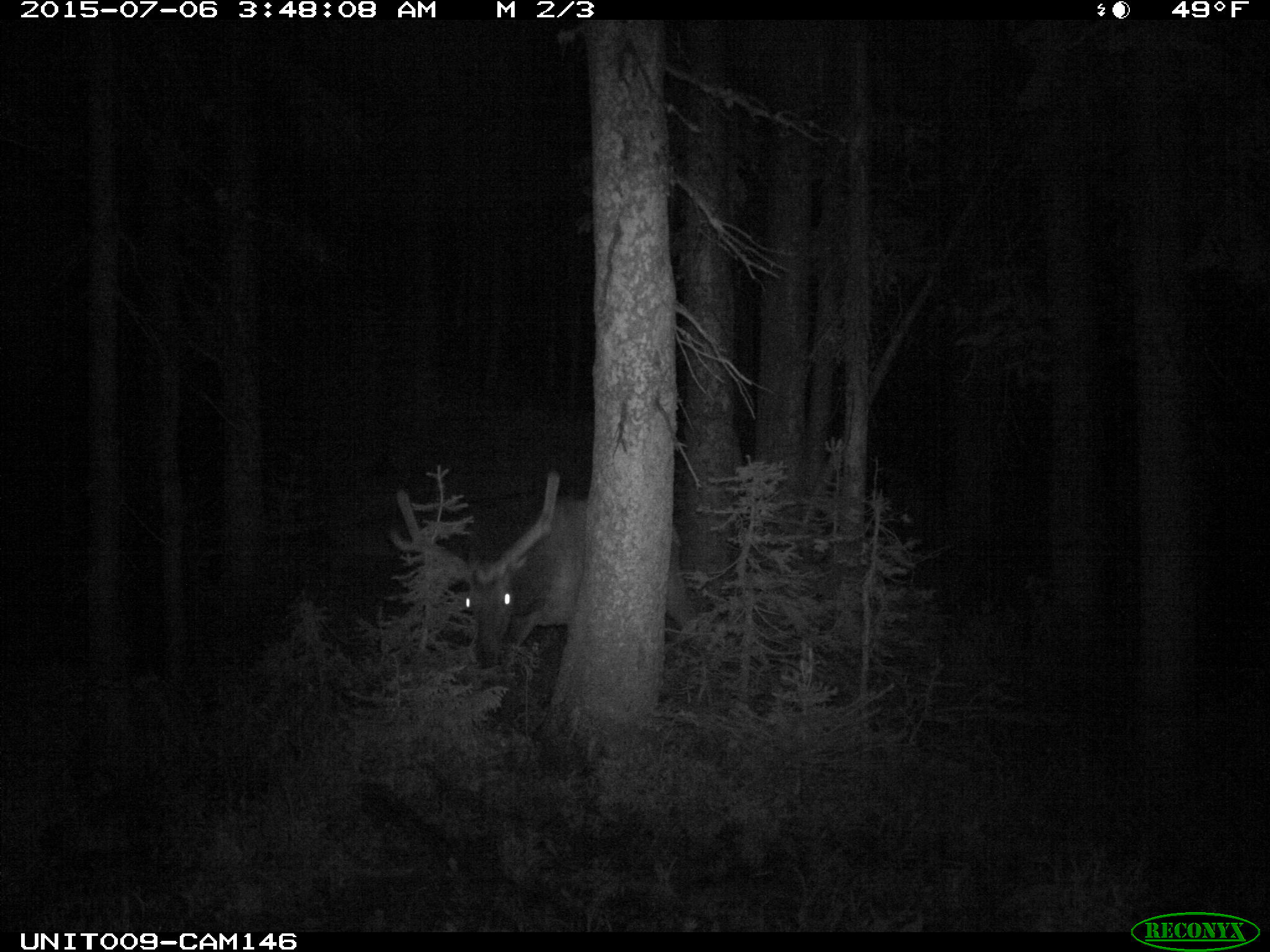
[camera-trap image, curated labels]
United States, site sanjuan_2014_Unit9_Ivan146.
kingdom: Animalia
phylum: Chordata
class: Mammalia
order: Artiodactyla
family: Cervidae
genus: Cervus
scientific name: Cervus elaphus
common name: red deer